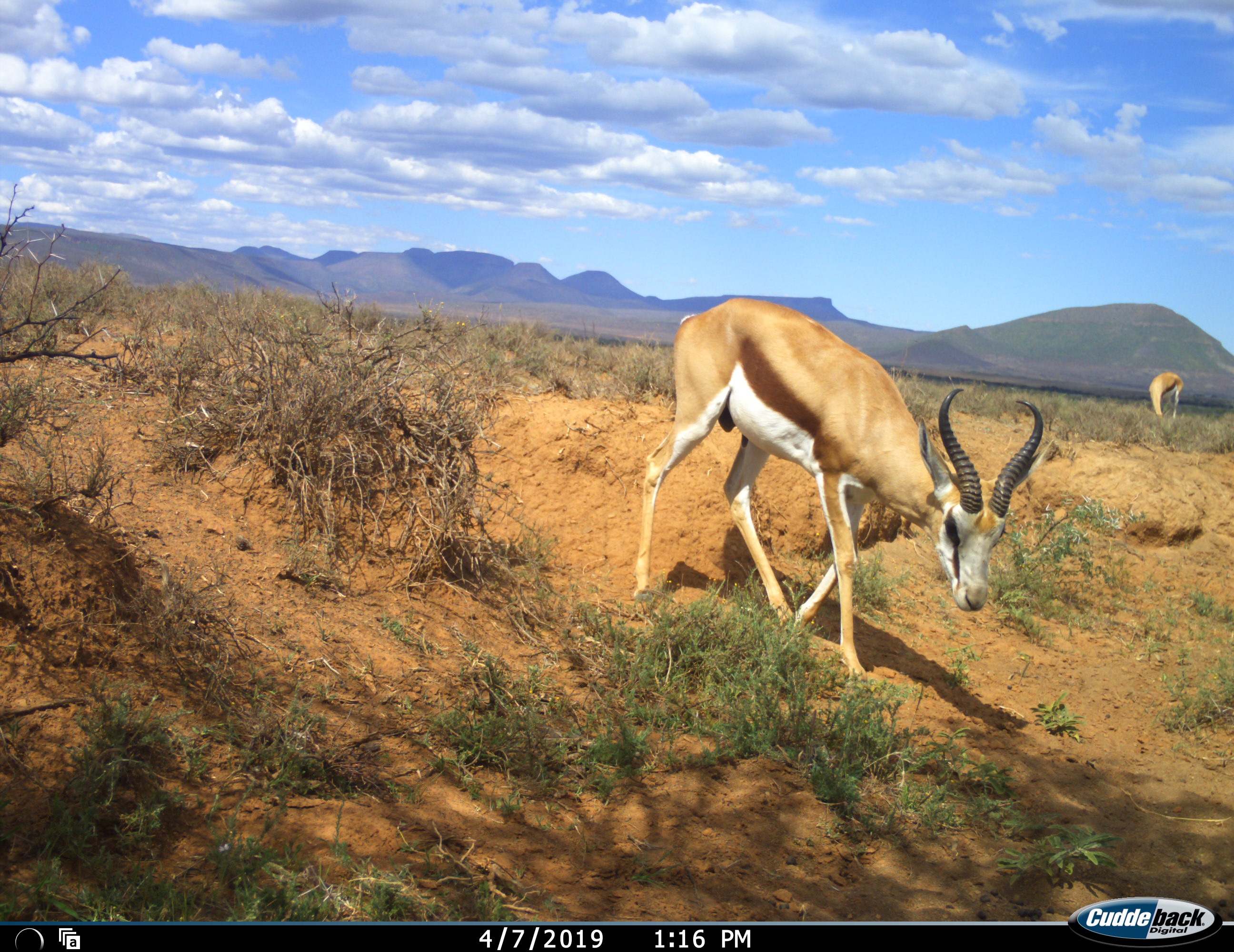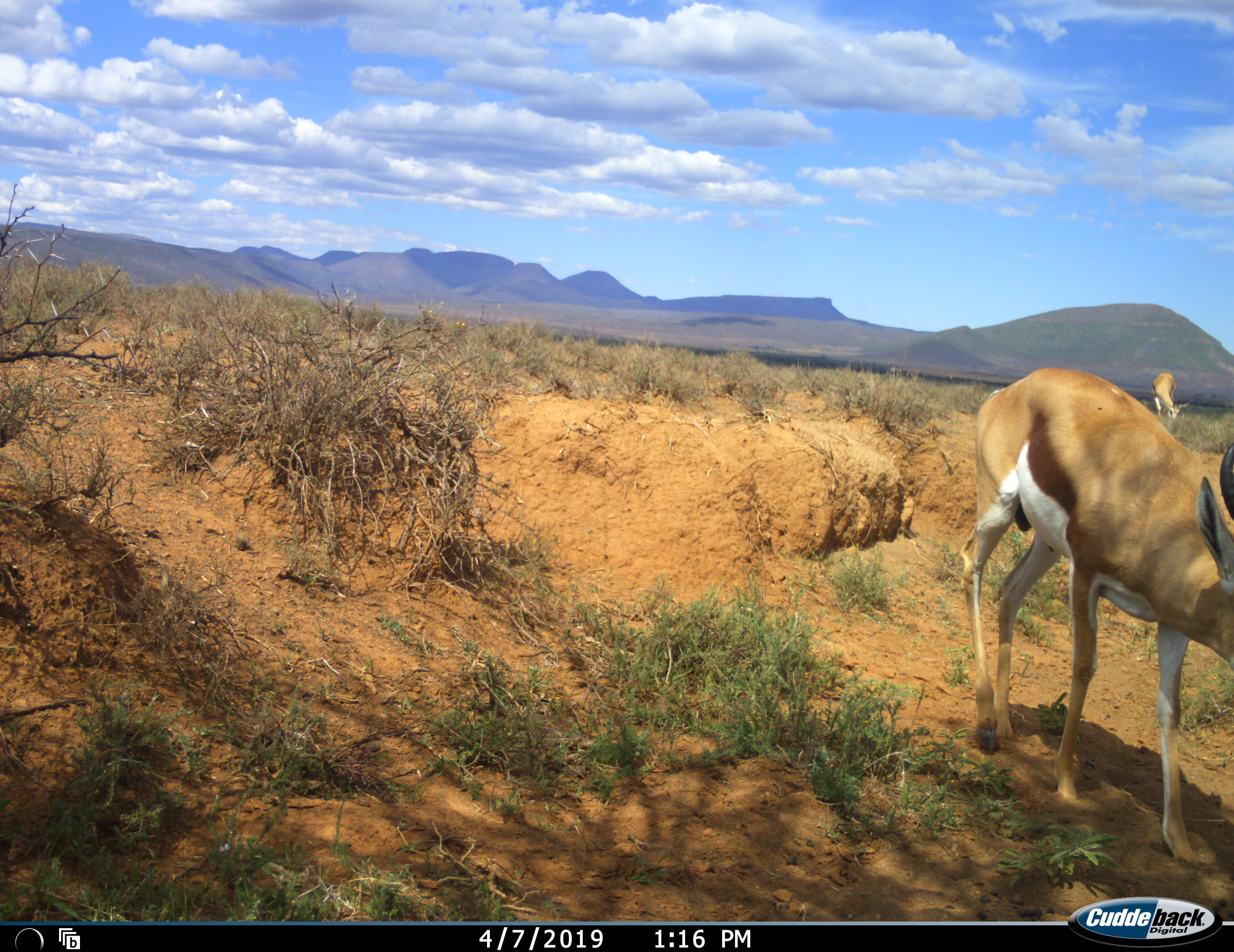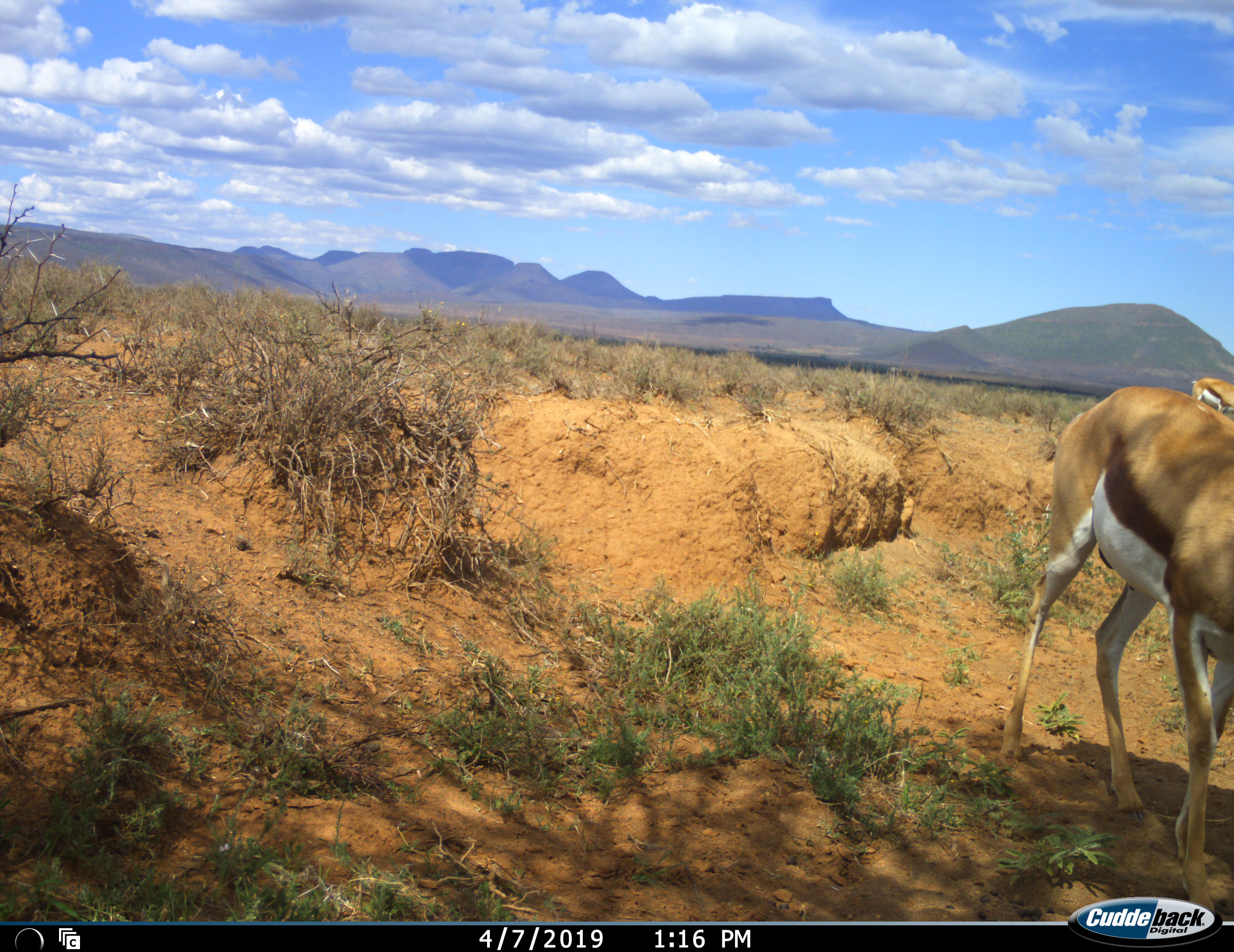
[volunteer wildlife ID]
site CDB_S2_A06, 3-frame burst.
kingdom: Animalia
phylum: Chordata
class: Mammalia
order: Artiodactyla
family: Bovidae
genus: Antidorcas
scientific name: Antidorcas marsupialis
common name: springbok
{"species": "springbok (Antidorcas marsupialis)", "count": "2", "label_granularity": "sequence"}